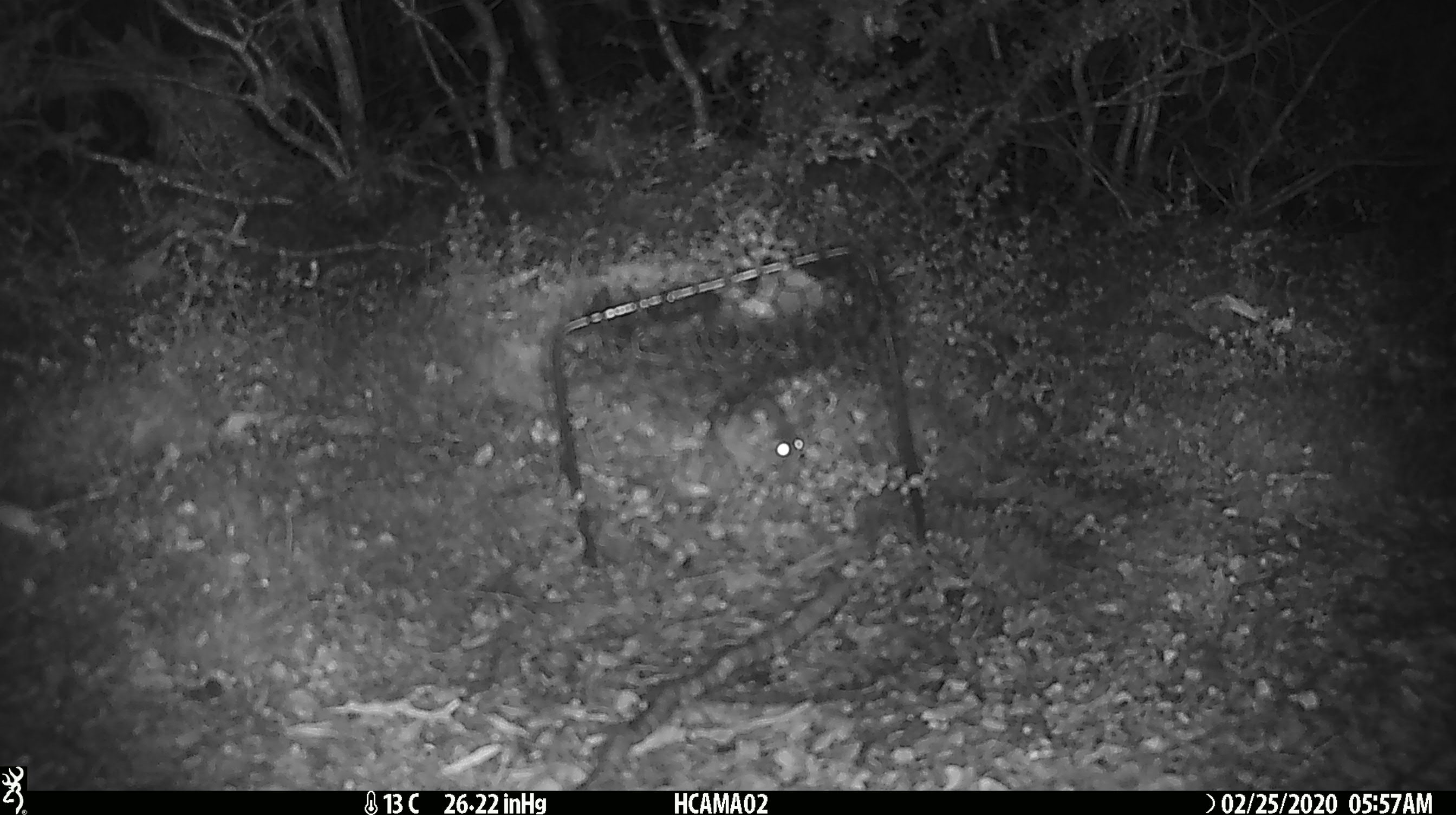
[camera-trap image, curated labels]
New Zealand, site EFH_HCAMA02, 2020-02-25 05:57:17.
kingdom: Animalia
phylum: Chordata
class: Mammalia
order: Rodentia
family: Muridae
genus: Mus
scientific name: Mus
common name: mouse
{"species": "mouse (Mus)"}